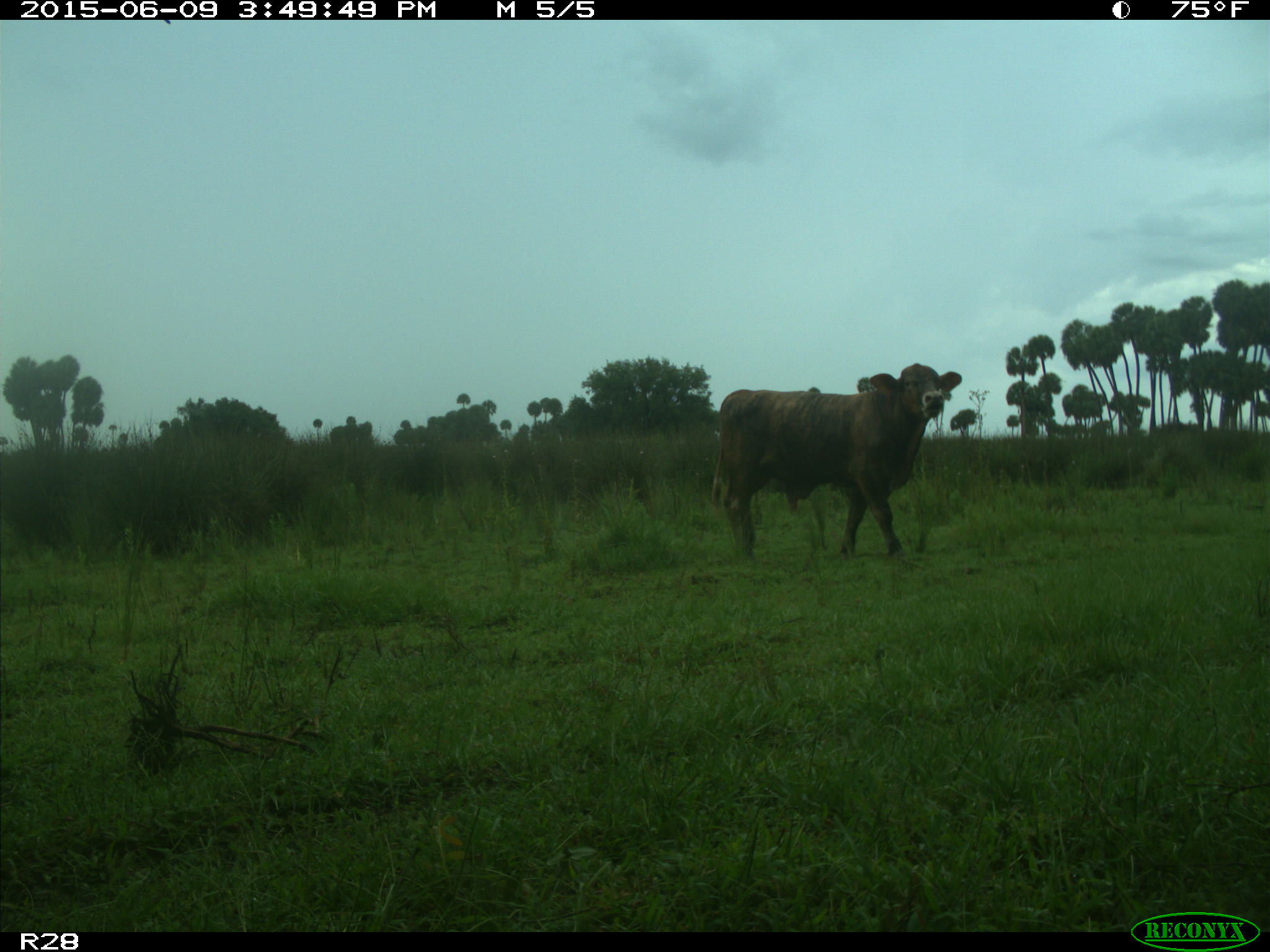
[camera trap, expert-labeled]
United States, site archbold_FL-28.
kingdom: Animalia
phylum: Chordata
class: Mammalia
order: Artiodactyla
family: Bovidae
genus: Bos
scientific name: Bos taurus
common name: domestic cow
Bos taurus (domestic cow).